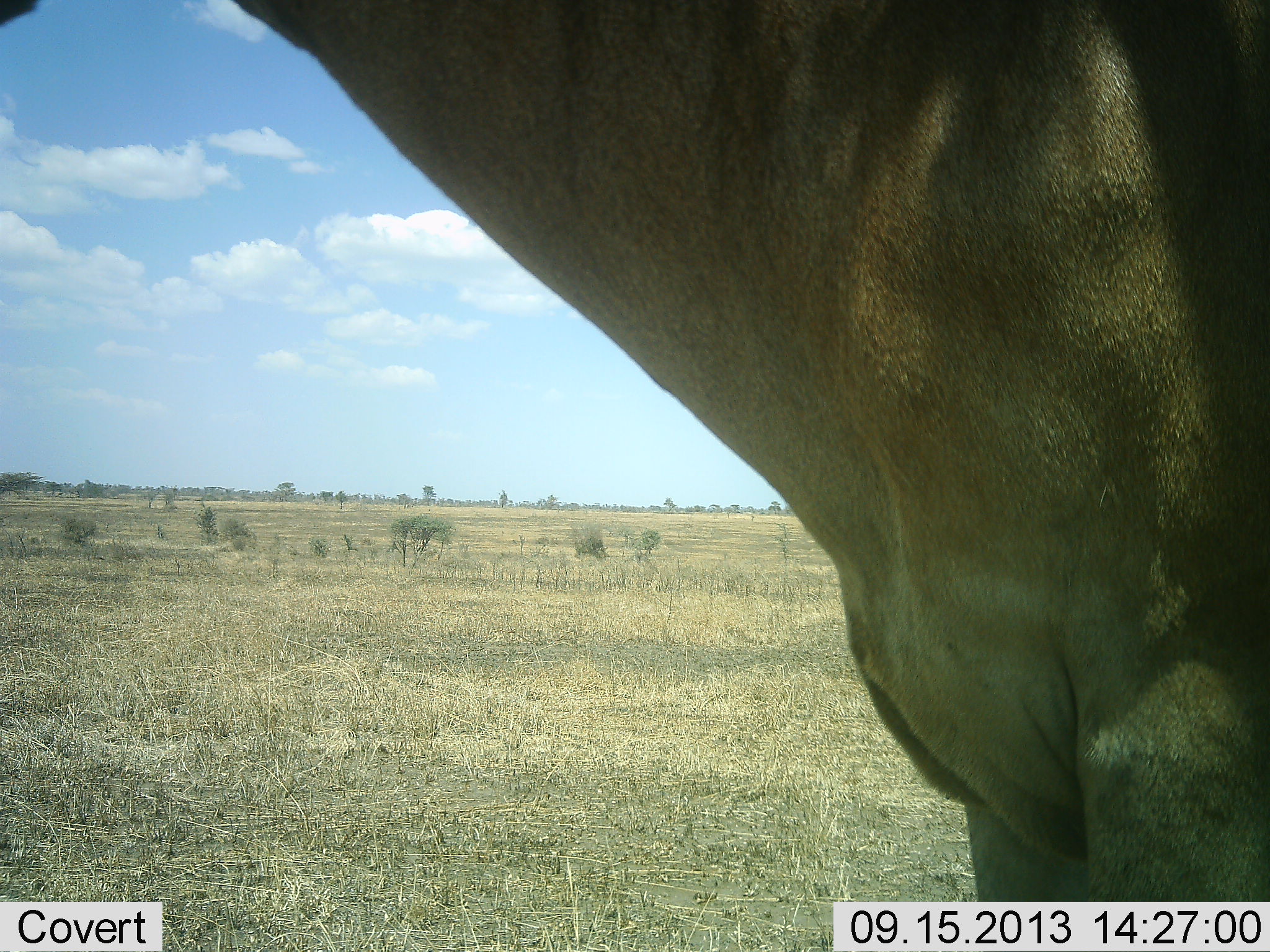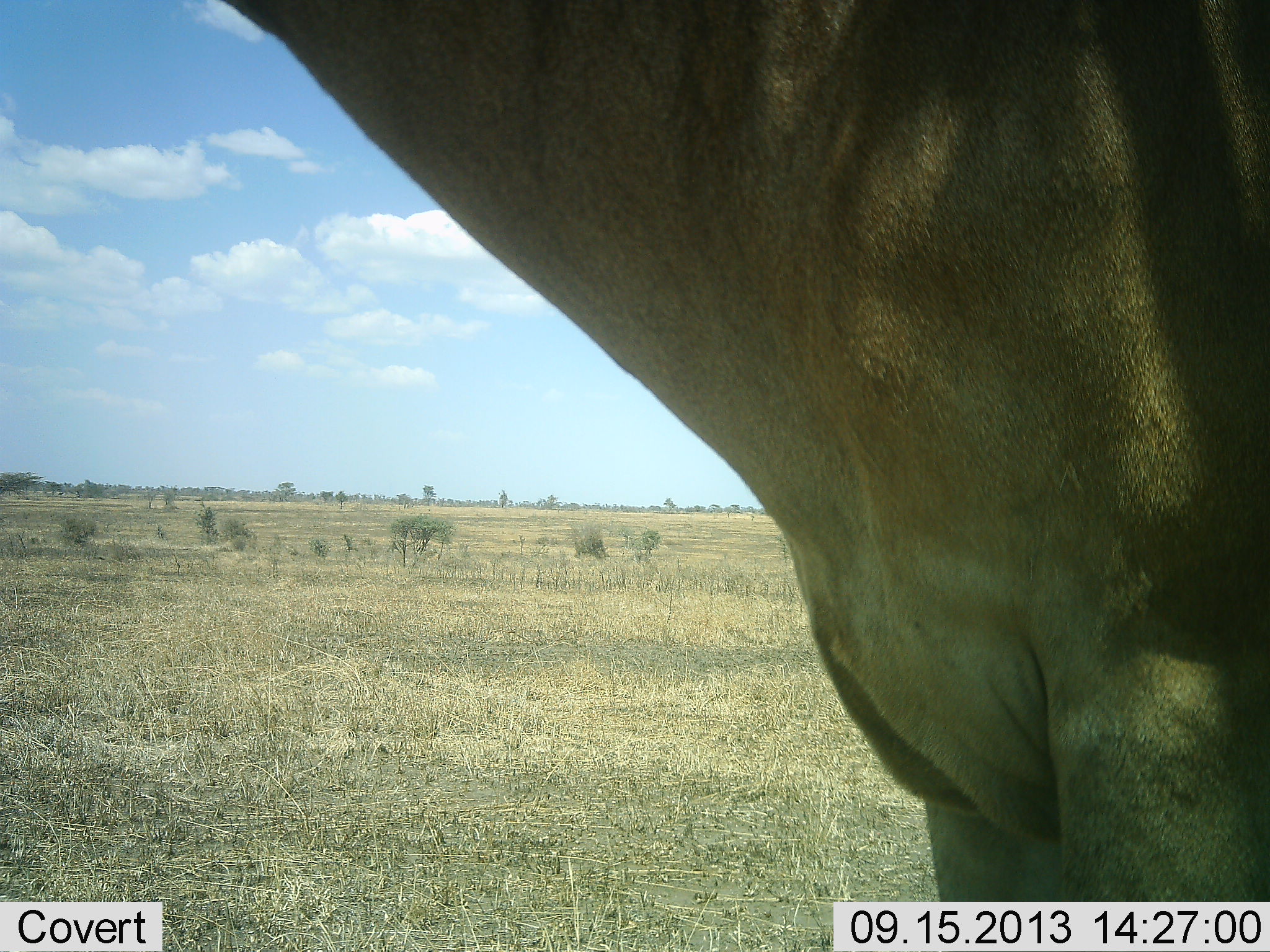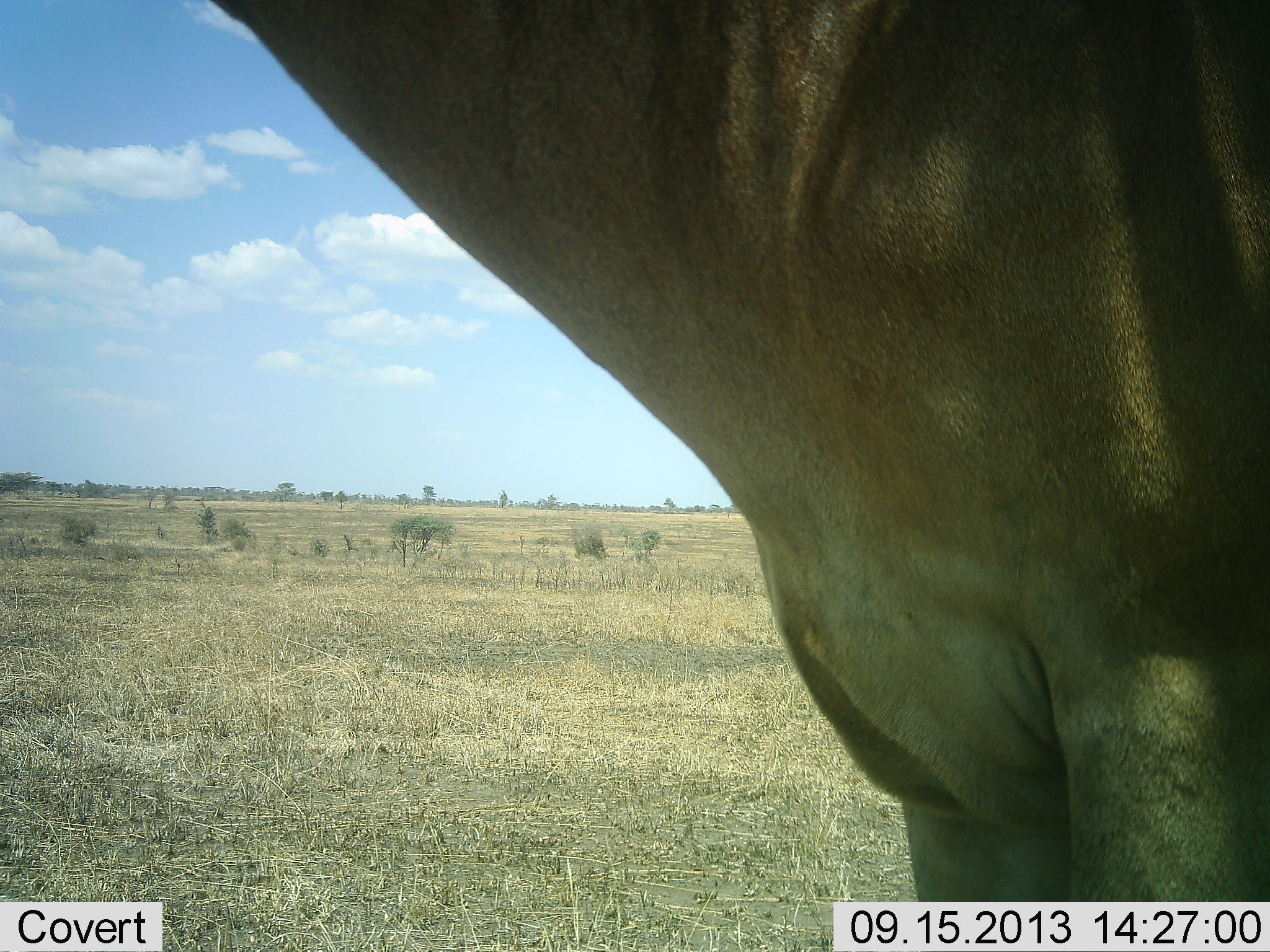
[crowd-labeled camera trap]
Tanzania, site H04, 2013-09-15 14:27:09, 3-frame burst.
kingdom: Animalia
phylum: Chordata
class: Mammalia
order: Artiodactyla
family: Bovidae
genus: Alcelaphus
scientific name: Alcelaphus buselaphus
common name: hartebeest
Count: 1.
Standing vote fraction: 100%.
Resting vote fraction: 0%.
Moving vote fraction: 0%.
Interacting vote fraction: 0%.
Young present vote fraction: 0%.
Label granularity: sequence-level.